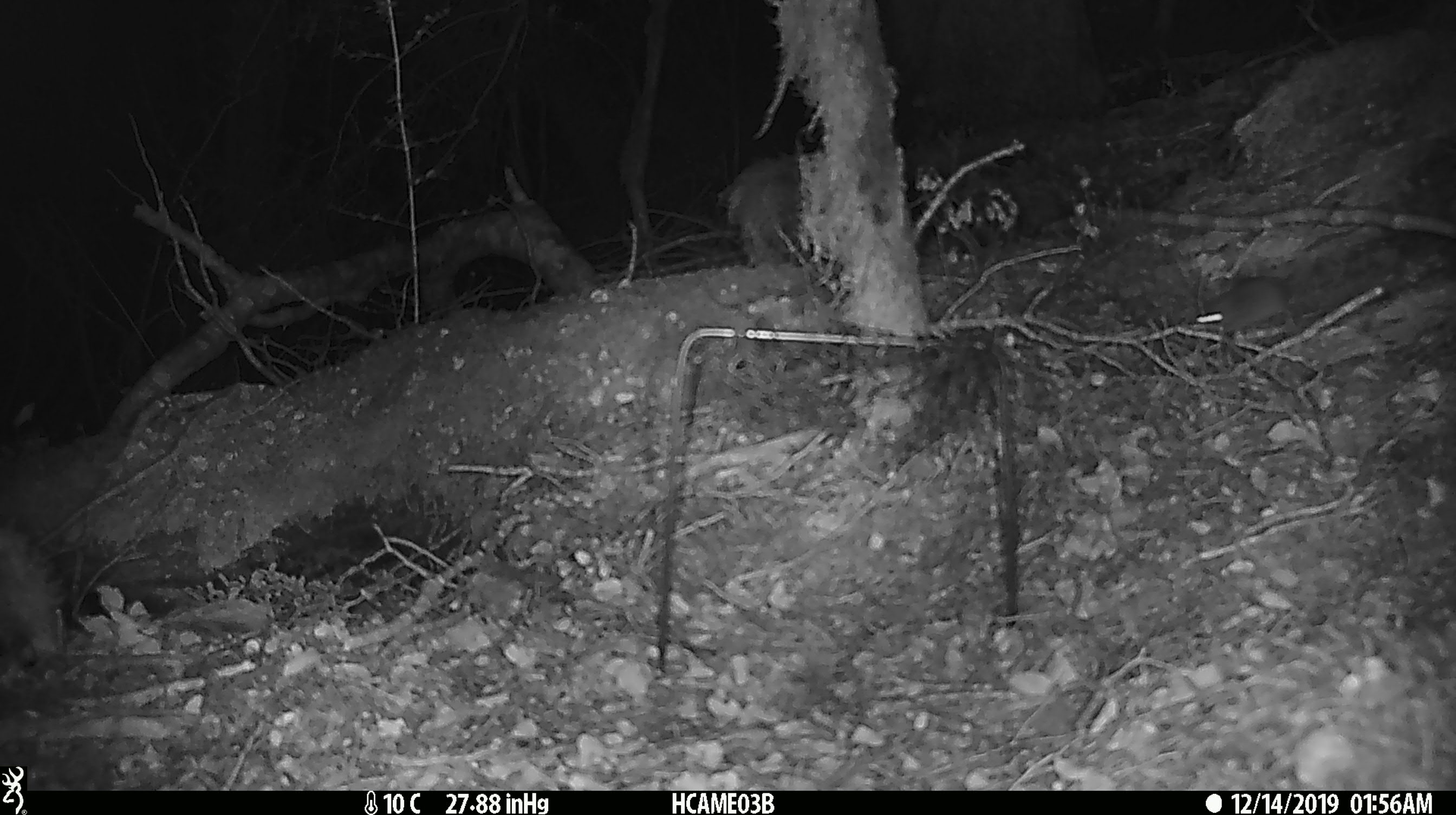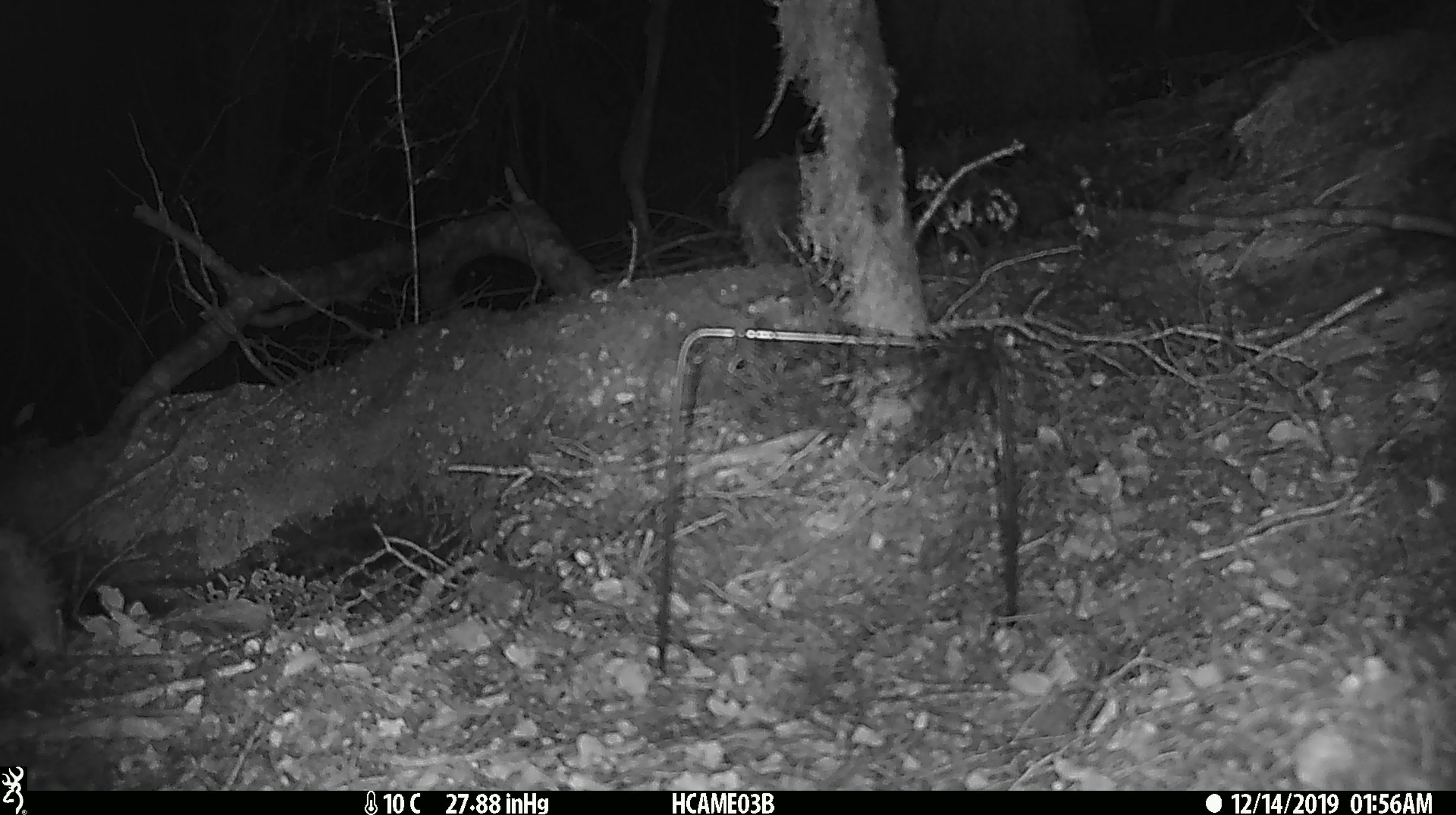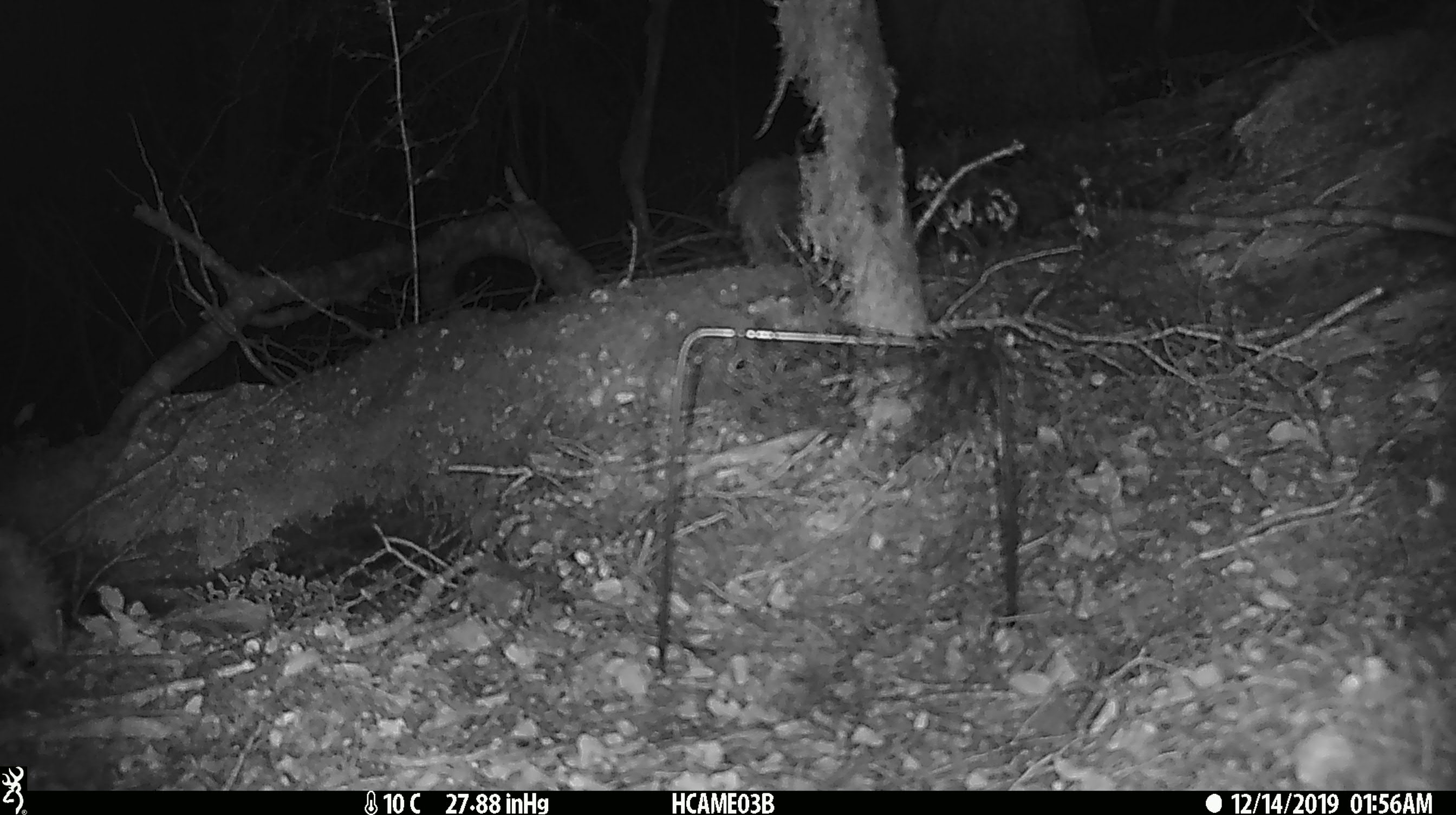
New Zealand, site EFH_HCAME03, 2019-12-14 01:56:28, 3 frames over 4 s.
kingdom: Animalia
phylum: Chordata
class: Mammalia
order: Rodentia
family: Muridae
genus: Mus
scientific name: Mus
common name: mouse